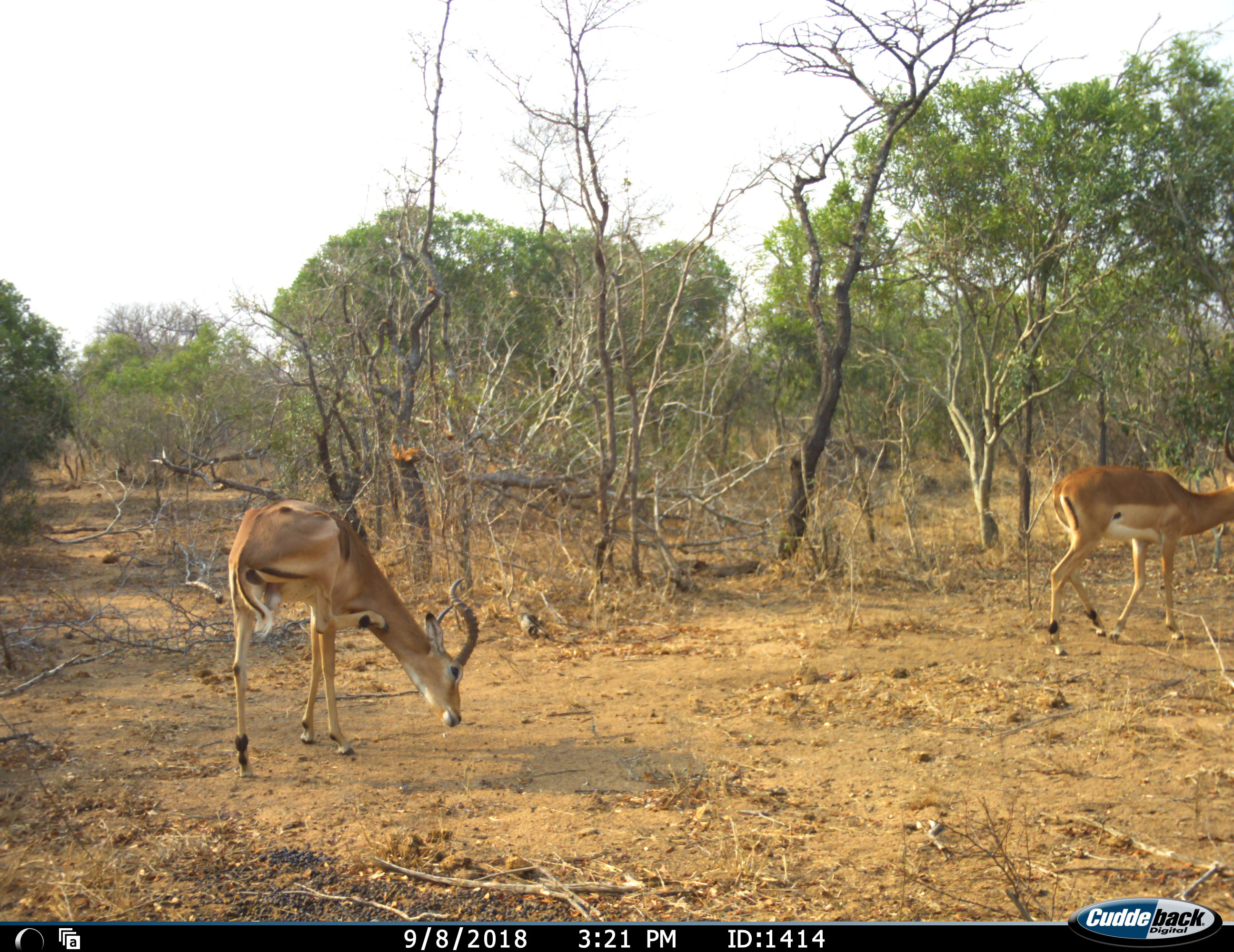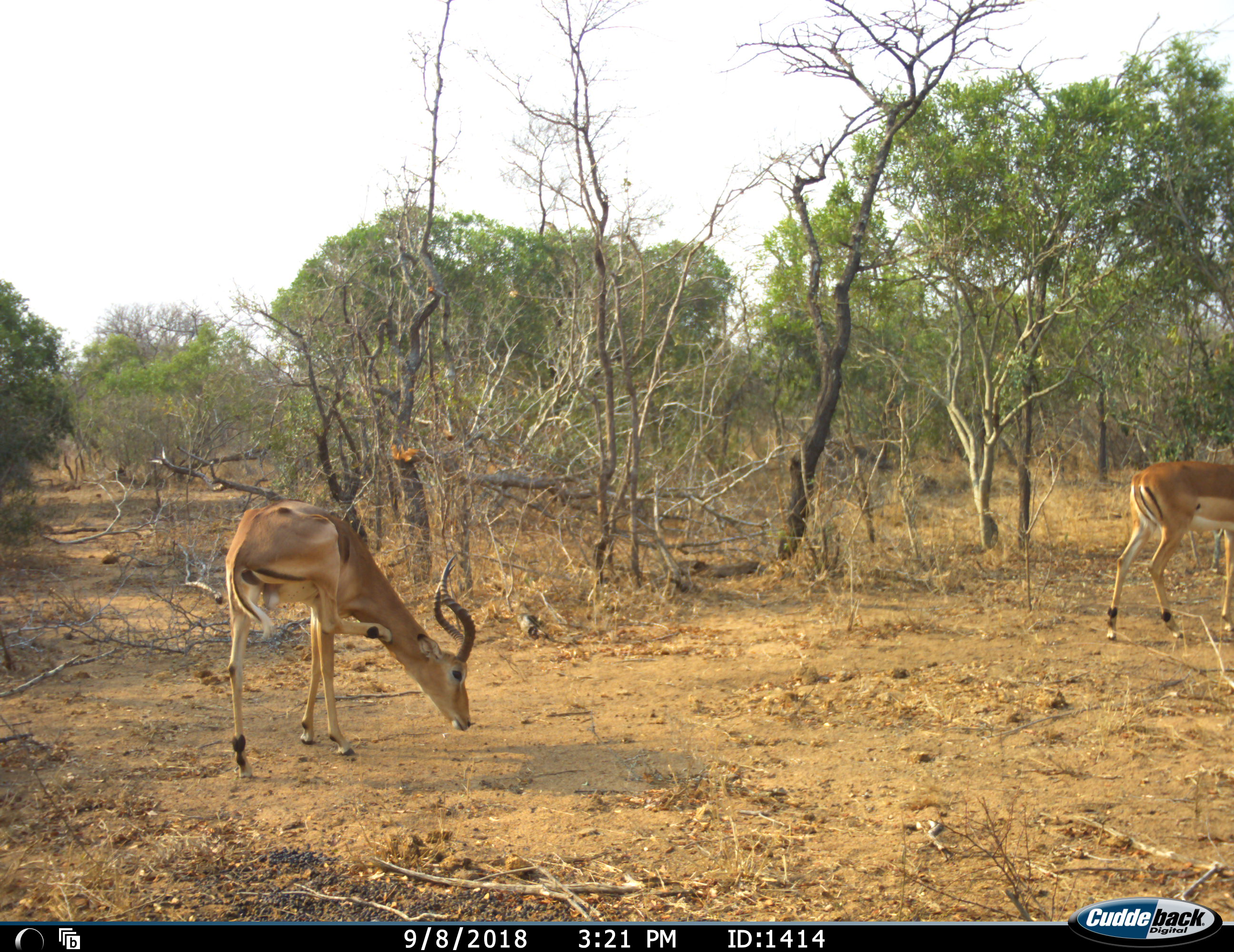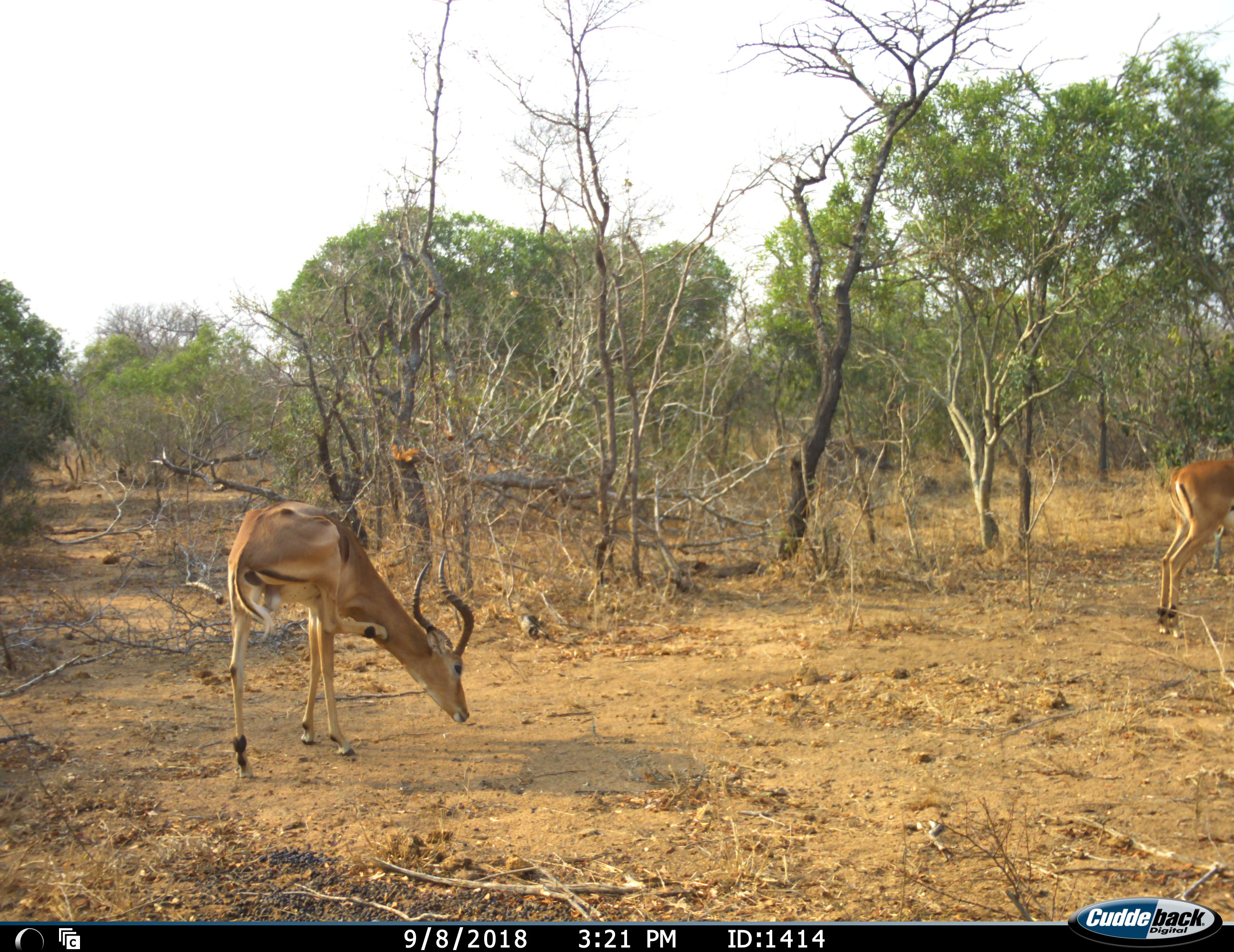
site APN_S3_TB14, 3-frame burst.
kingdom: Animalia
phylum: Chordata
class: Mammalia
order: Artiodactyla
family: Bovidae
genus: Aepyceros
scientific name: Aepyceros melampus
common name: impala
Impala (Aepyceros melampus), count 2. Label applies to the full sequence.